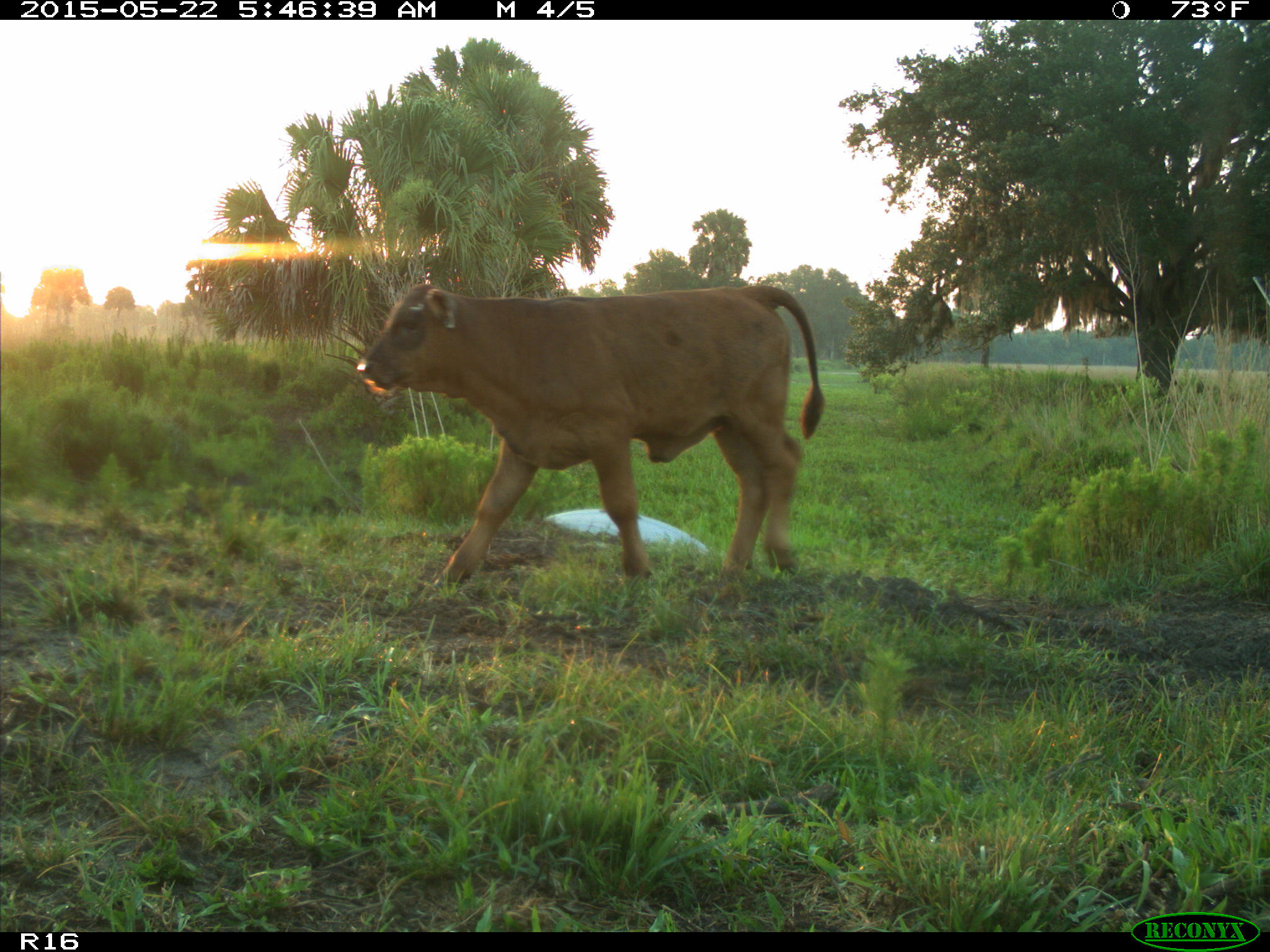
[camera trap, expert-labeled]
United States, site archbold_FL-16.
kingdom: Animalia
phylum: Chordata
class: Mammalia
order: Artiodactyla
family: Bovidae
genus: Bos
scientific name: Bos taurus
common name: domestic cow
Bos taurus (domestic cow).